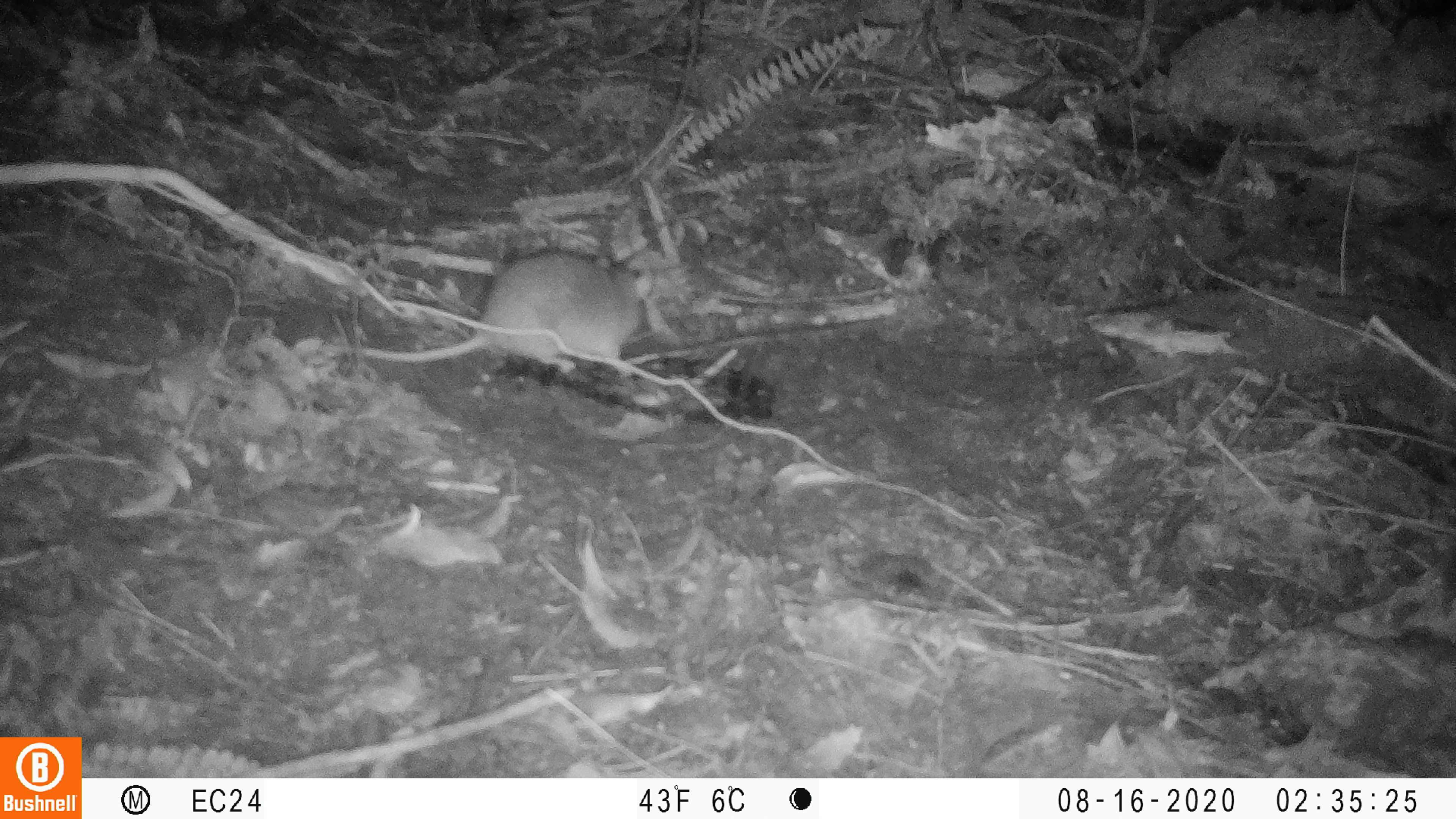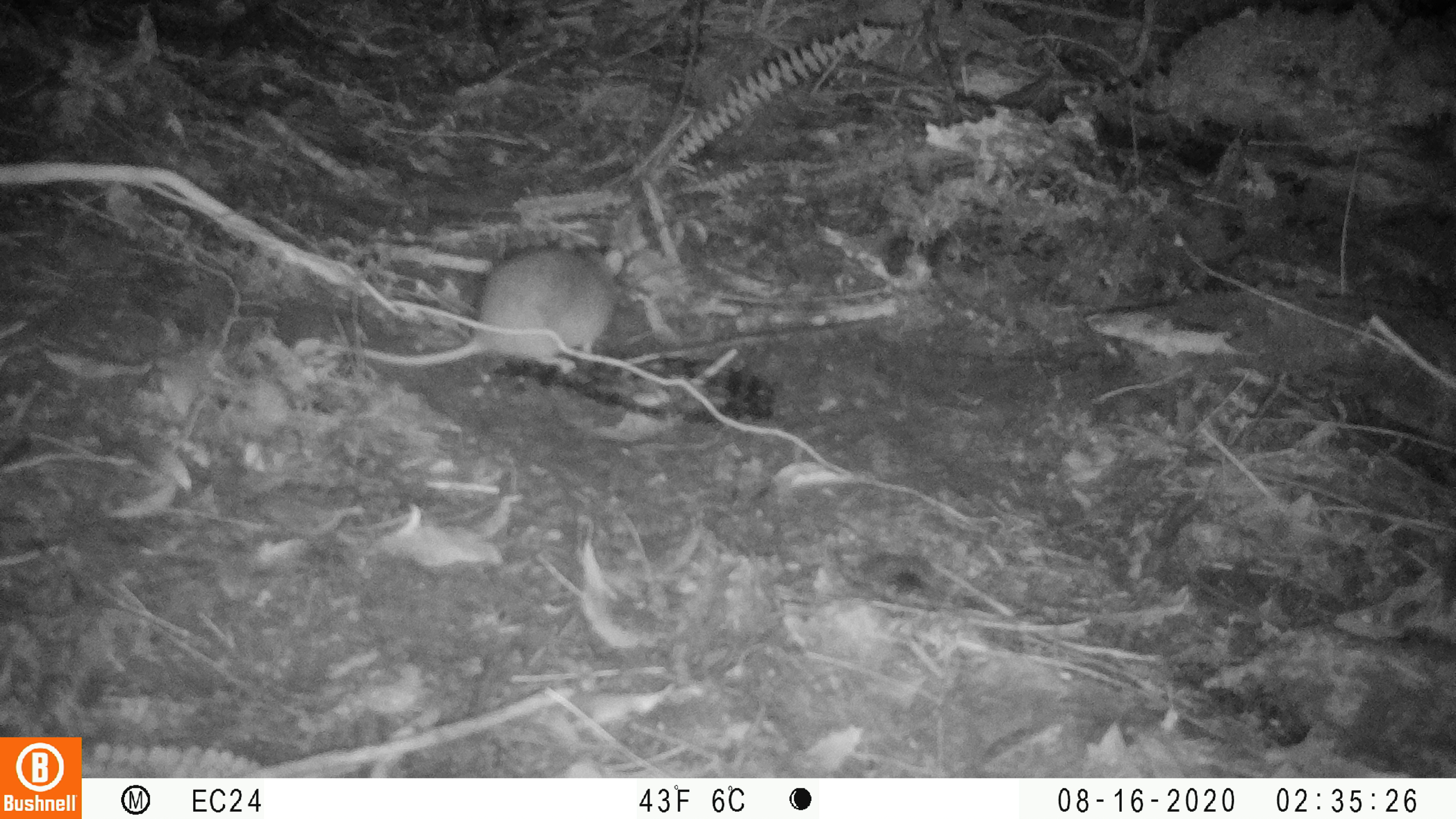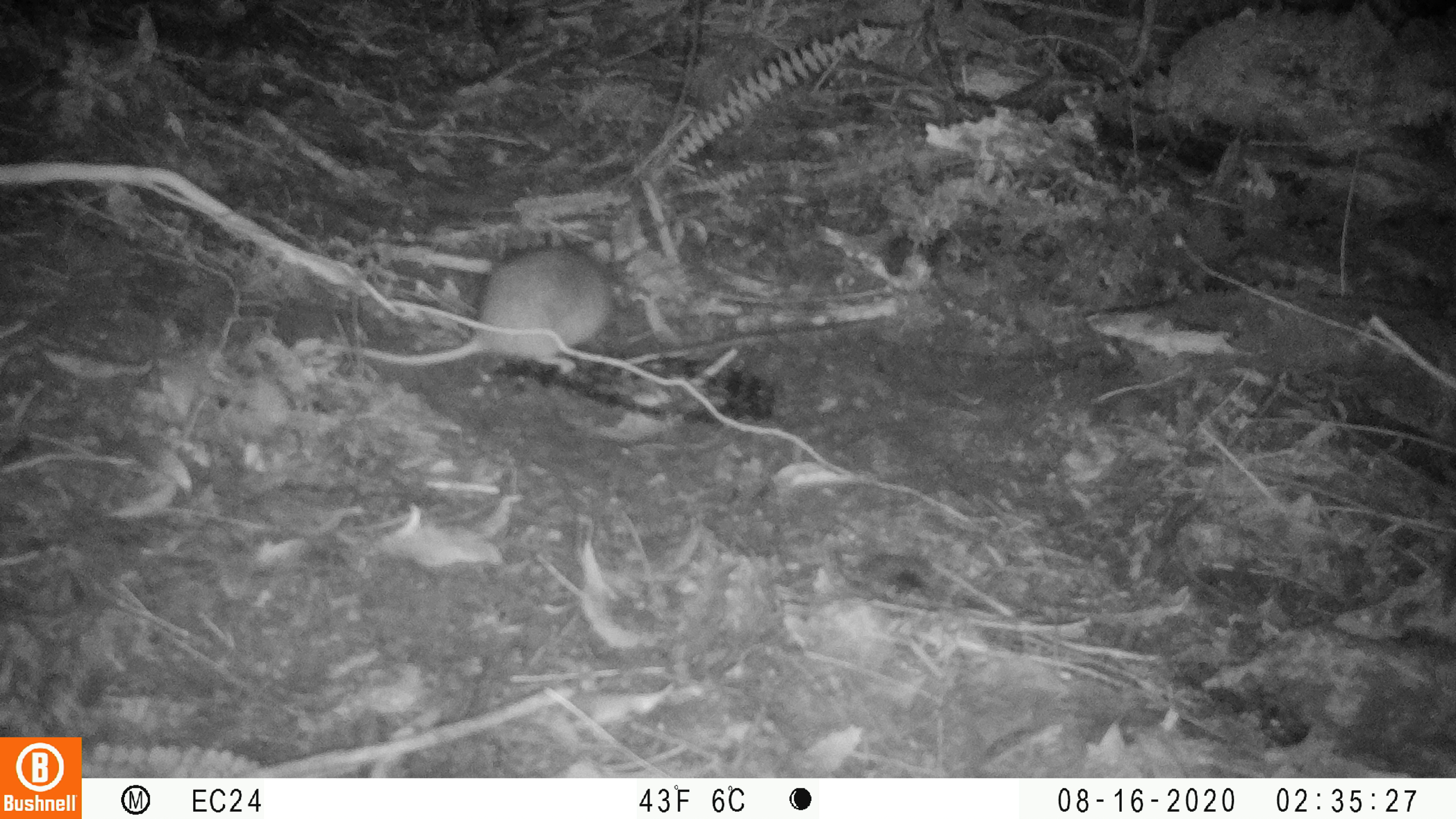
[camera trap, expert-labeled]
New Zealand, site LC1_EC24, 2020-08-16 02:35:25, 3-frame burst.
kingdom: Animalia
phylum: Chordata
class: Mammalia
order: Rodentia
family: Muridae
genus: Rattus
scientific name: Rattus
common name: rat